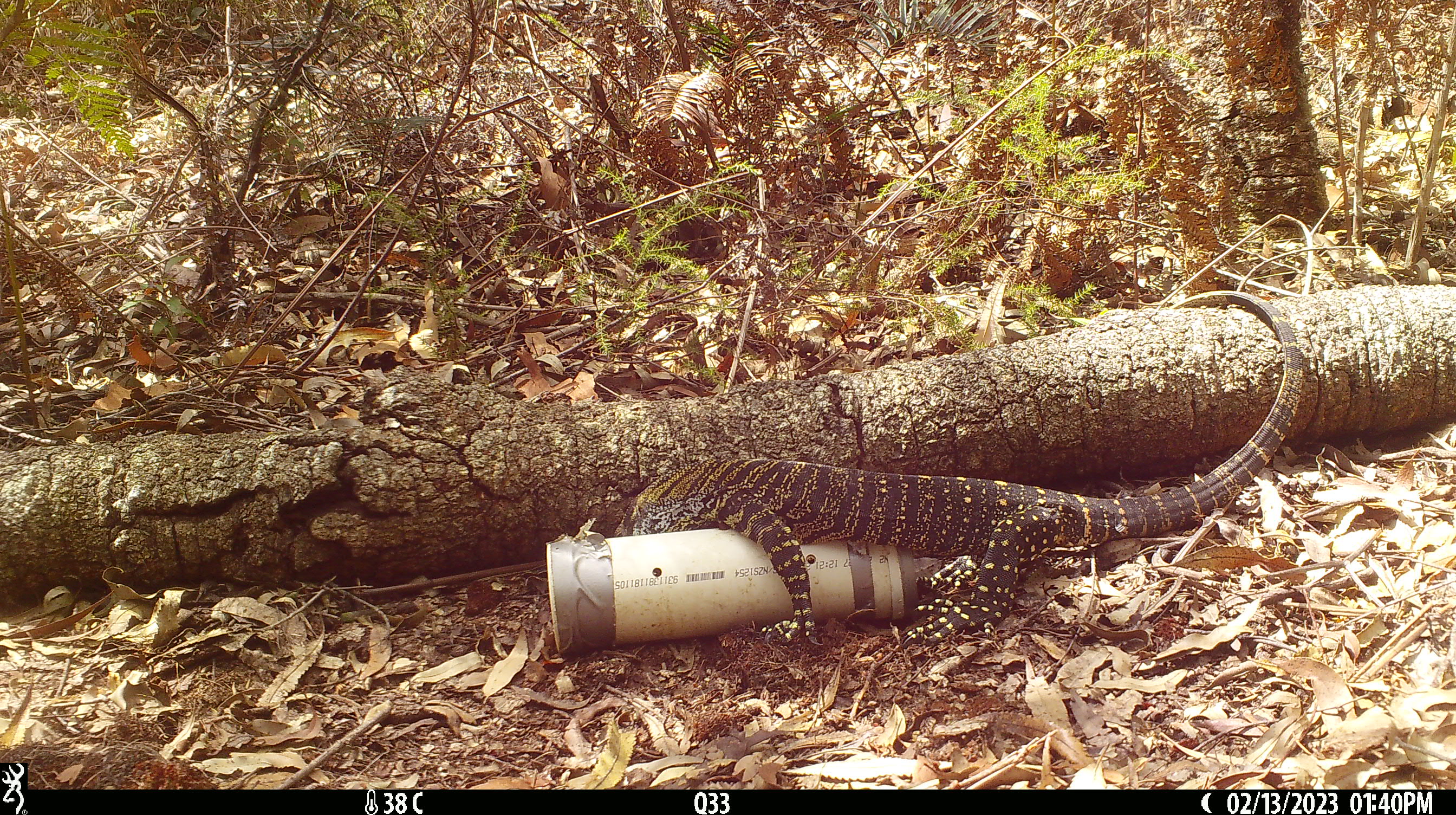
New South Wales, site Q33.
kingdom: Animalia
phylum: Chordata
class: Reptilia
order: Squamata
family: Varanidae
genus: Varanus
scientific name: Varanus varius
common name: lace monitor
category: goanna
Goanna (lace monitor) (Varanus varius).